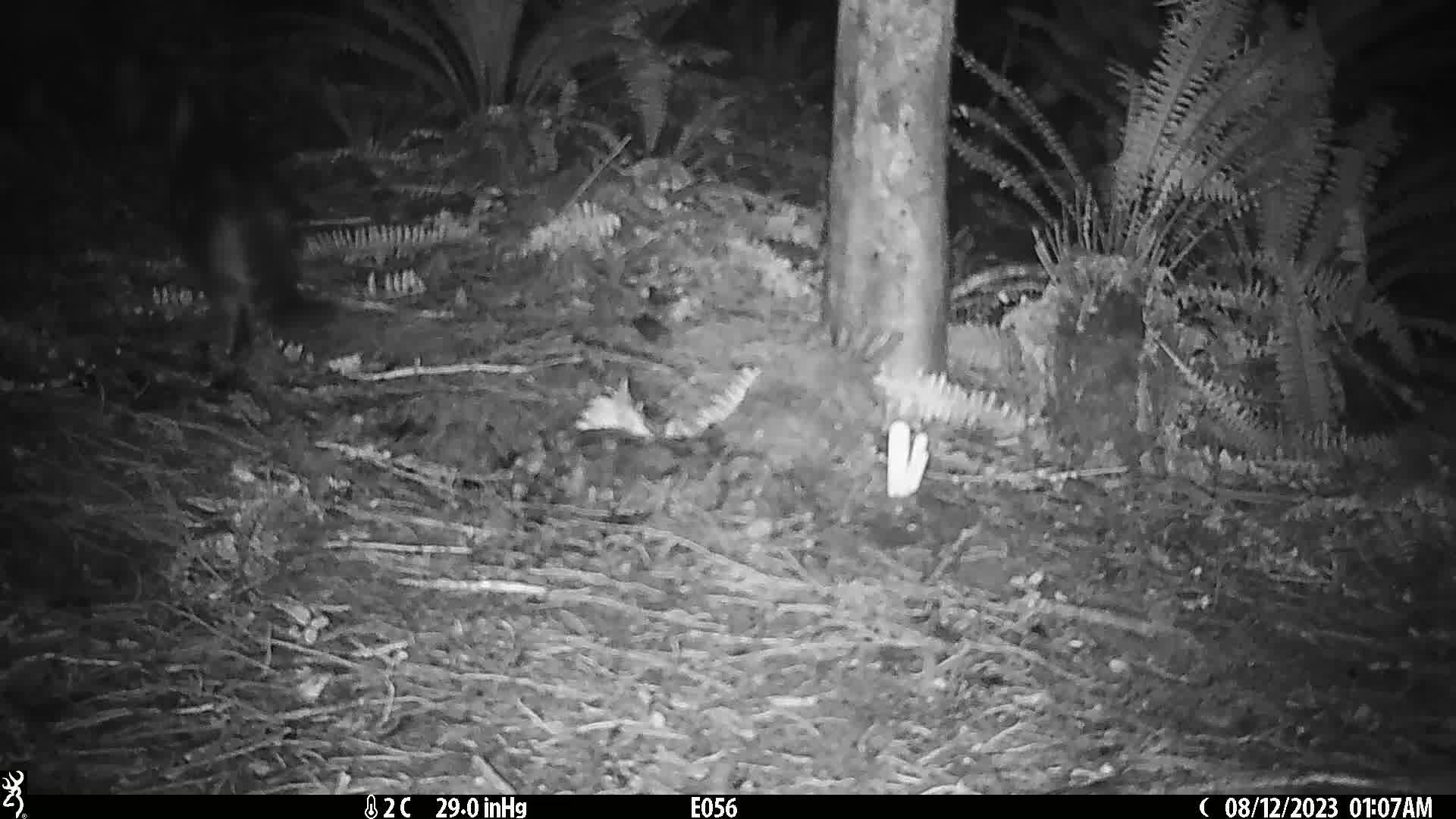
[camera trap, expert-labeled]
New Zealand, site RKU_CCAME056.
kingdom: Animalia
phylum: Chordata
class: Mammalia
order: Carnivora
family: Felidae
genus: Felis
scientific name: Felis catus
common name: domestic cat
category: cat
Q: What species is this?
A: Cat (domestic cat) (Felis catus).